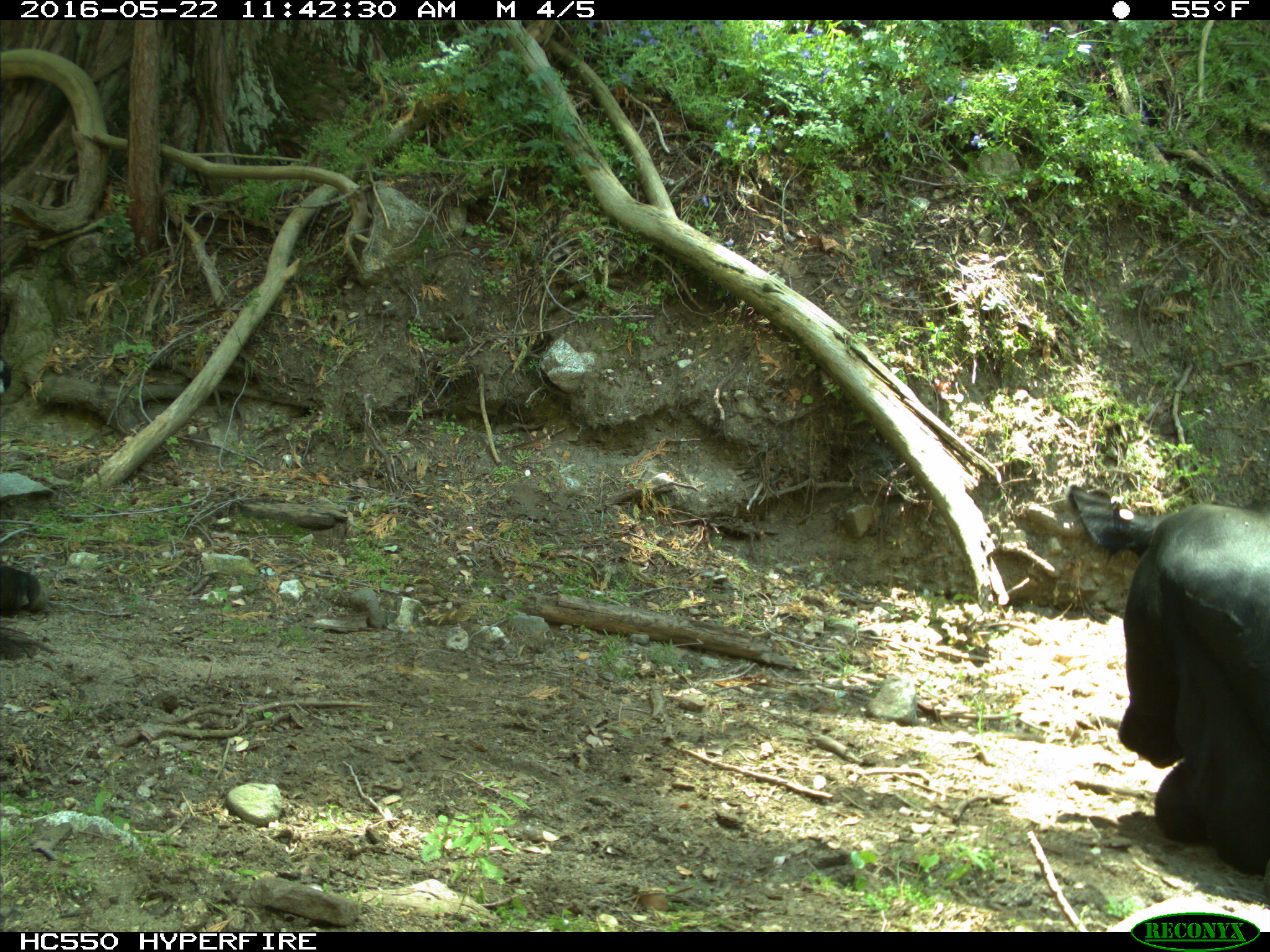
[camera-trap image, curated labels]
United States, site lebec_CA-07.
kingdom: Animalia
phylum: Chordata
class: Mammalia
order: Artiodactyla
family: Bovidae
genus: Bos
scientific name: Bos taurus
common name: domestic cow